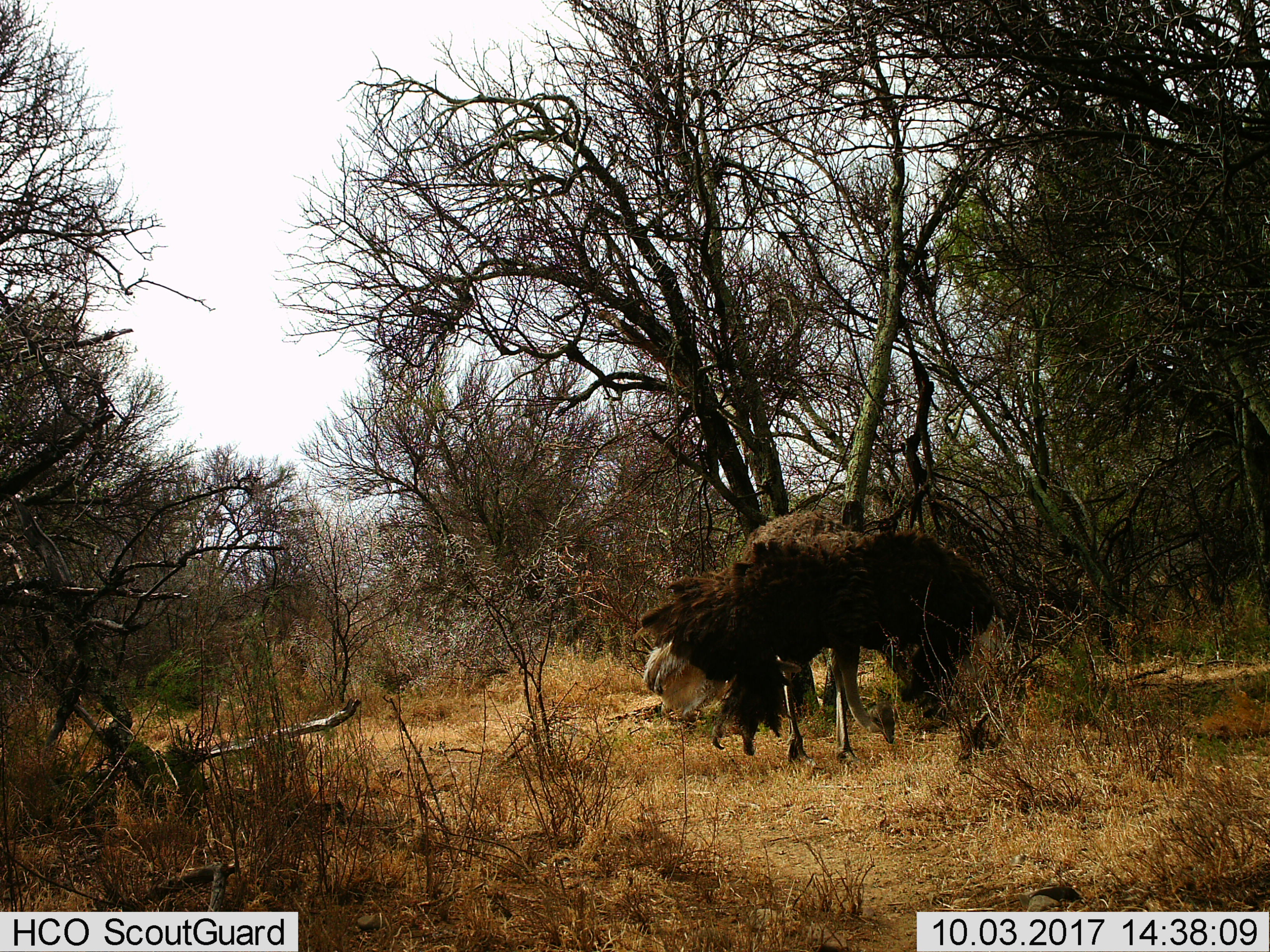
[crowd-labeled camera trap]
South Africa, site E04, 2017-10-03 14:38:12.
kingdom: Animalia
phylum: Chordata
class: Aves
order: Struthioniformes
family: Struthionidae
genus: Struthio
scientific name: Struthio camelus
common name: ostrich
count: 1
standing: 67%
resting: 0%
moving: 0%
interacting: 0%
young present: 0%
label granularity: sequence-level